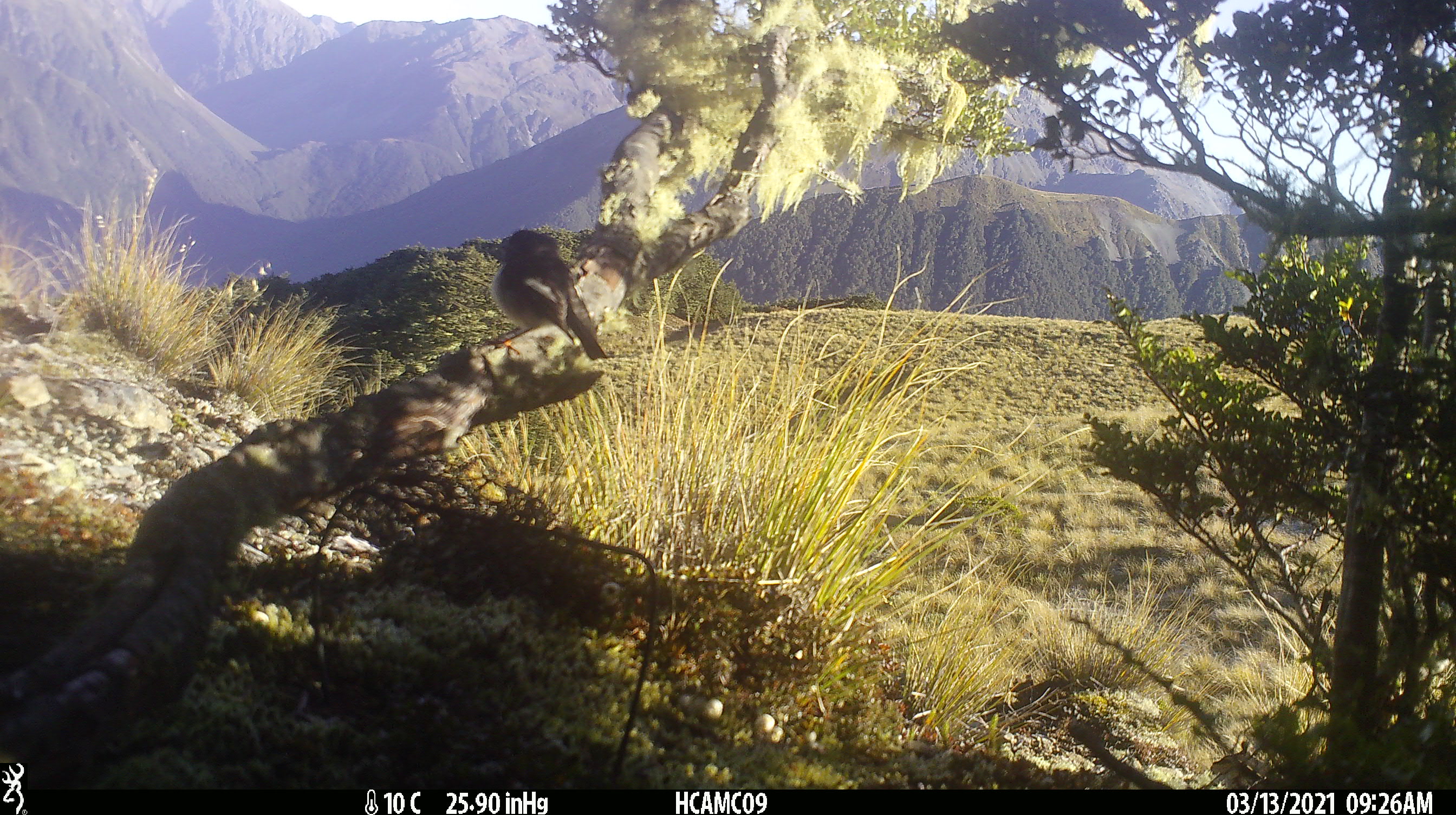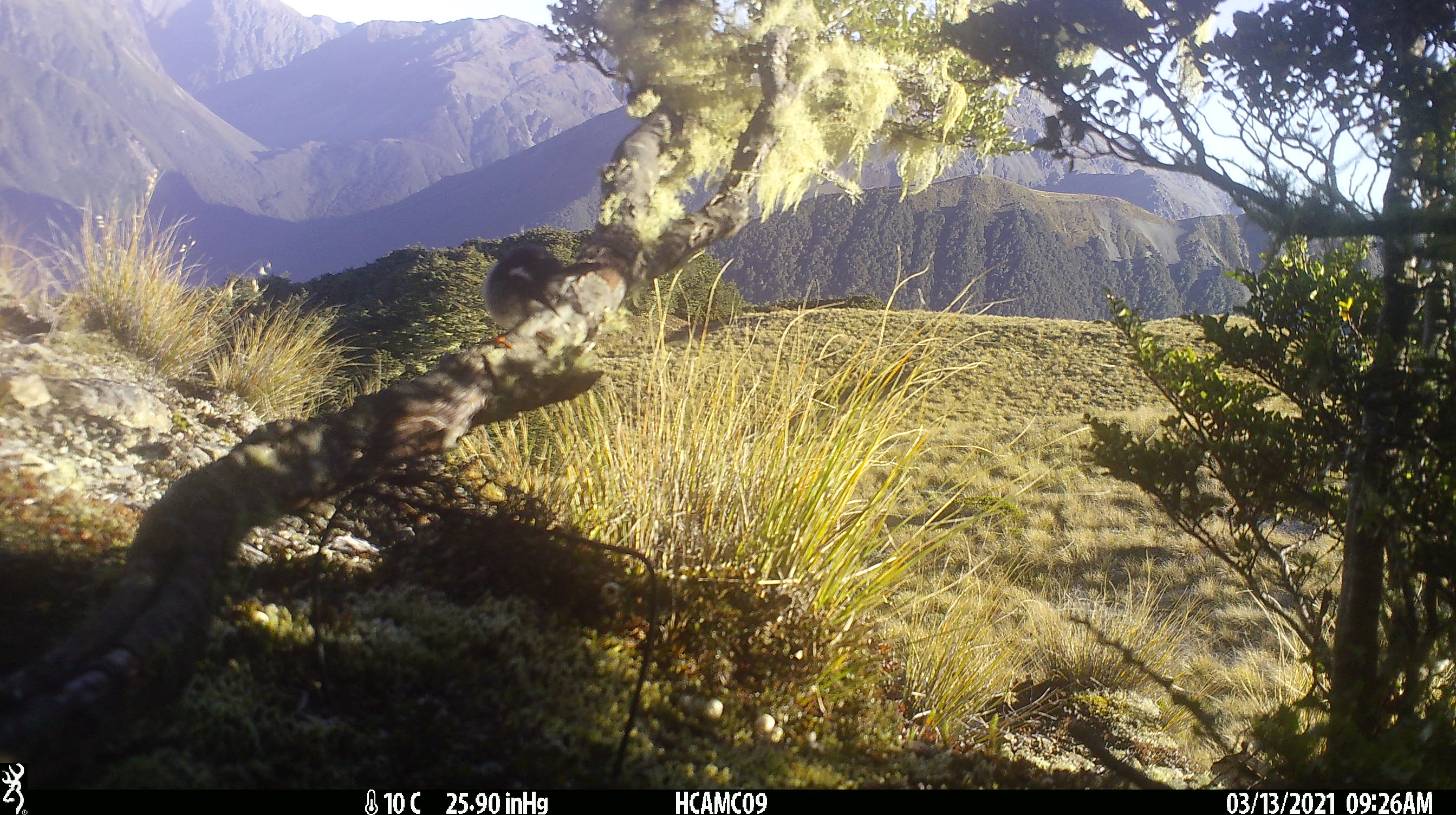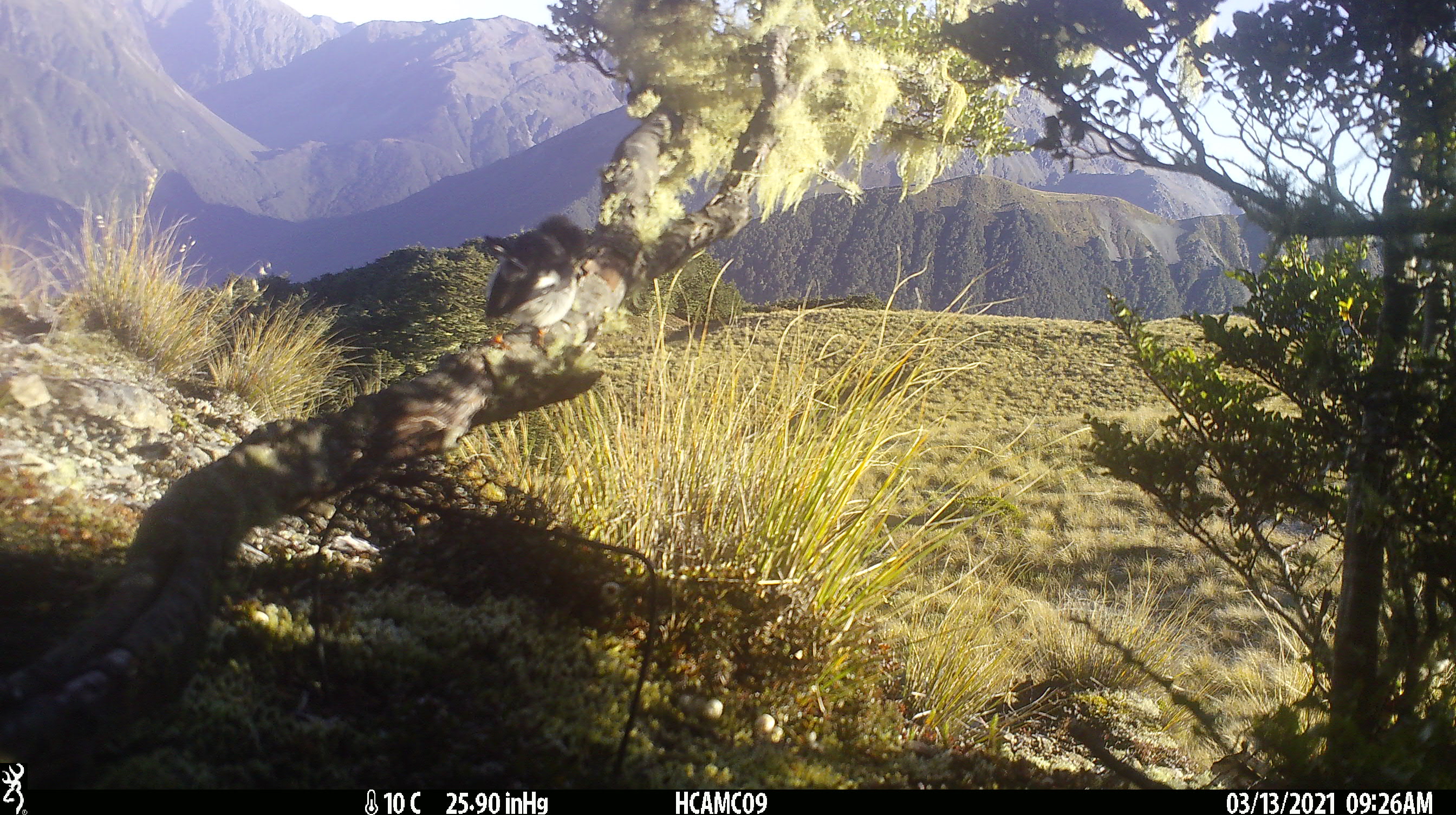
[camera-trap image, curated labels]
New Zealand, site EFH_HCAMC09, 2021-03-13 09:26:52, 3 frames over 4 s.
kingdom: Animalia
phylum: Chordata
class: Aves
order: Passeriformes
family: Petroicidae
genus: Petroica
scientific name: Petroica macrocephala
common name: tomtit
Tomtit (Petroica macrocephala).